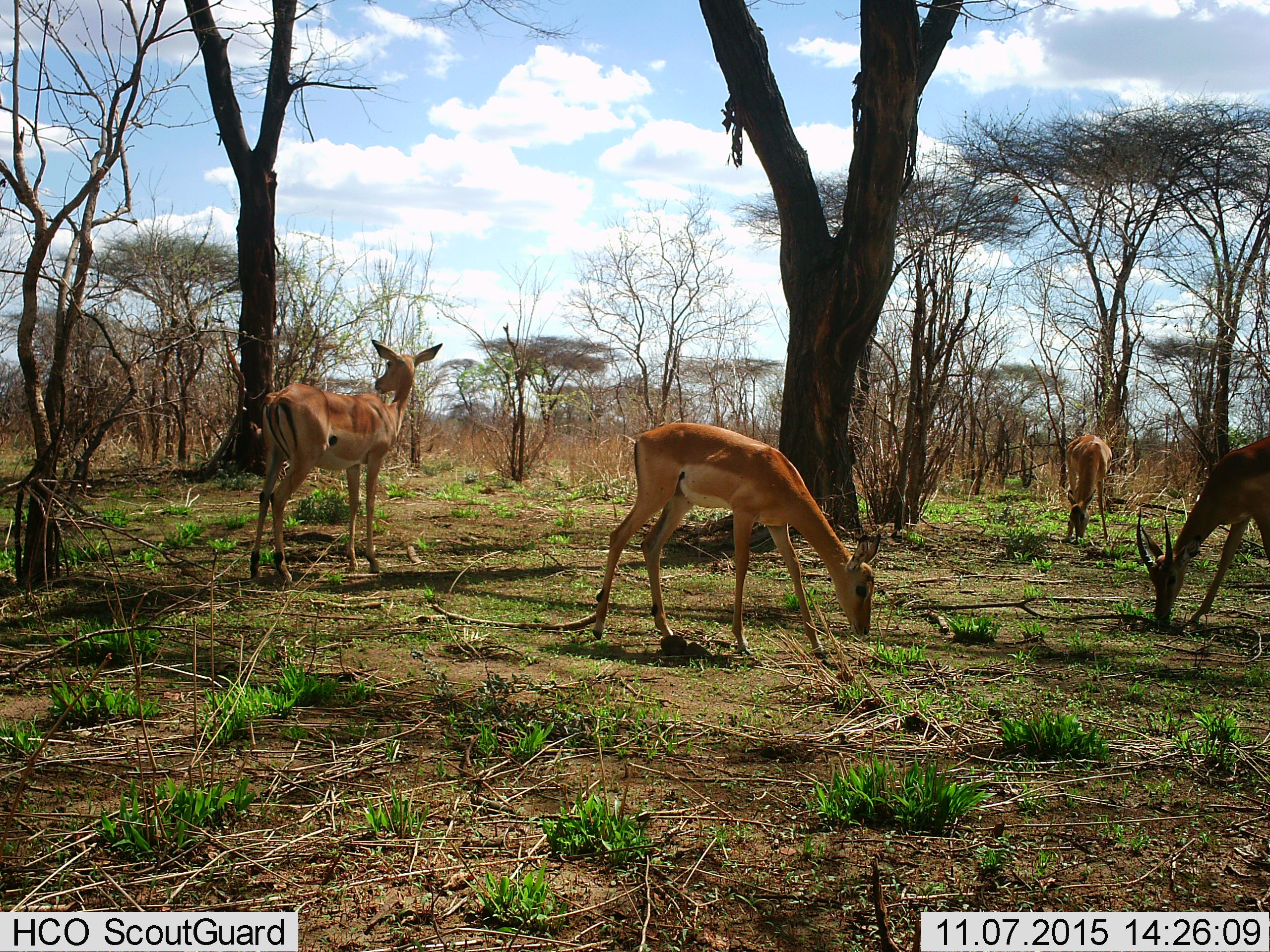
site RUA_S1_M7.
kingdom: Animalia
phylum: Chordata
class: Mammalia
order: Artiodactyla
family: Bovidae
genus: Aepyceros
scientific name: Aepyceros melampus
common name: impala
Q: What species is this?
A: Impala (Aepyceros melampus).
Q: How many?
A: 4.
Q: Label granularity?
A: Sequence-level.